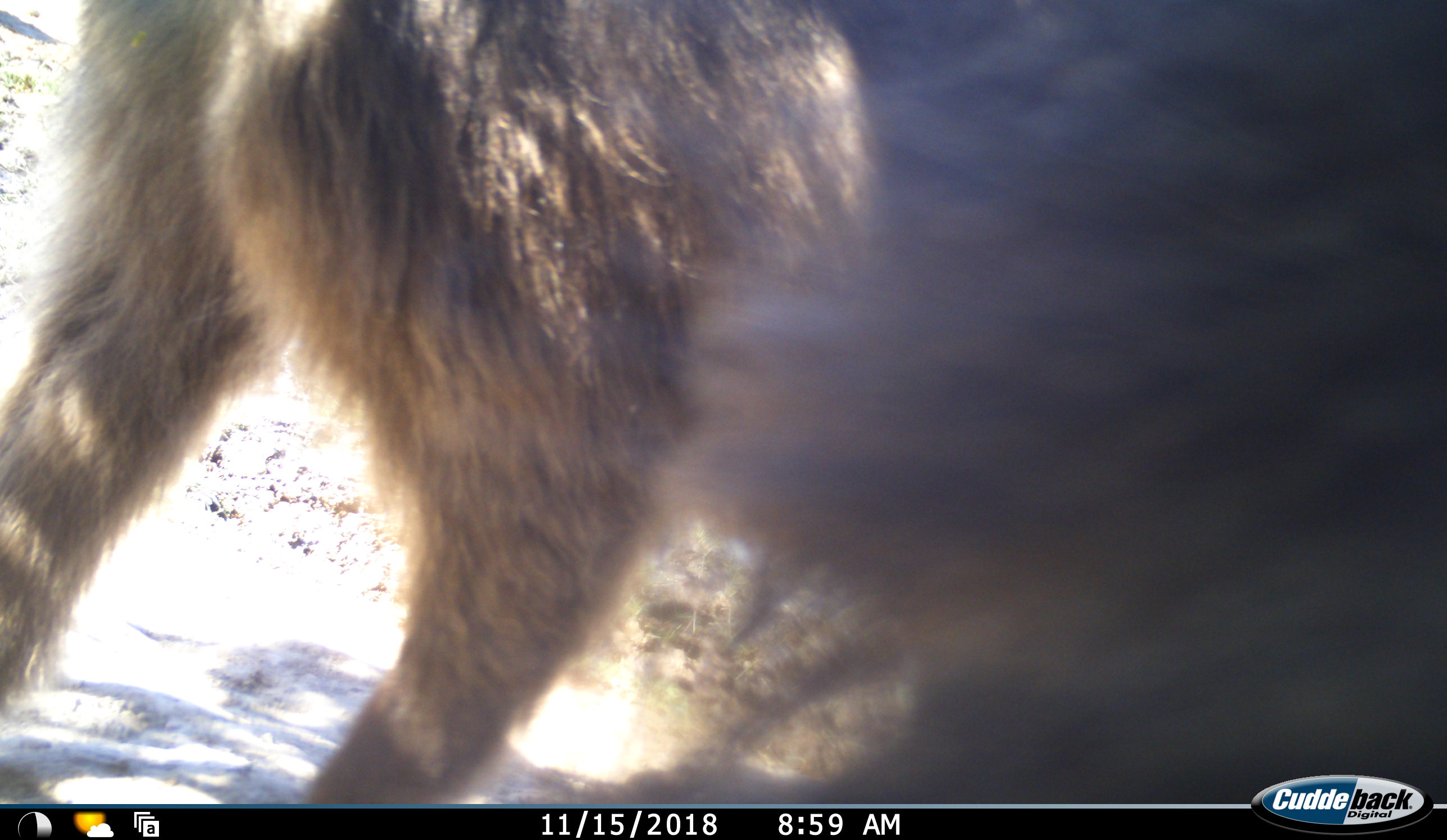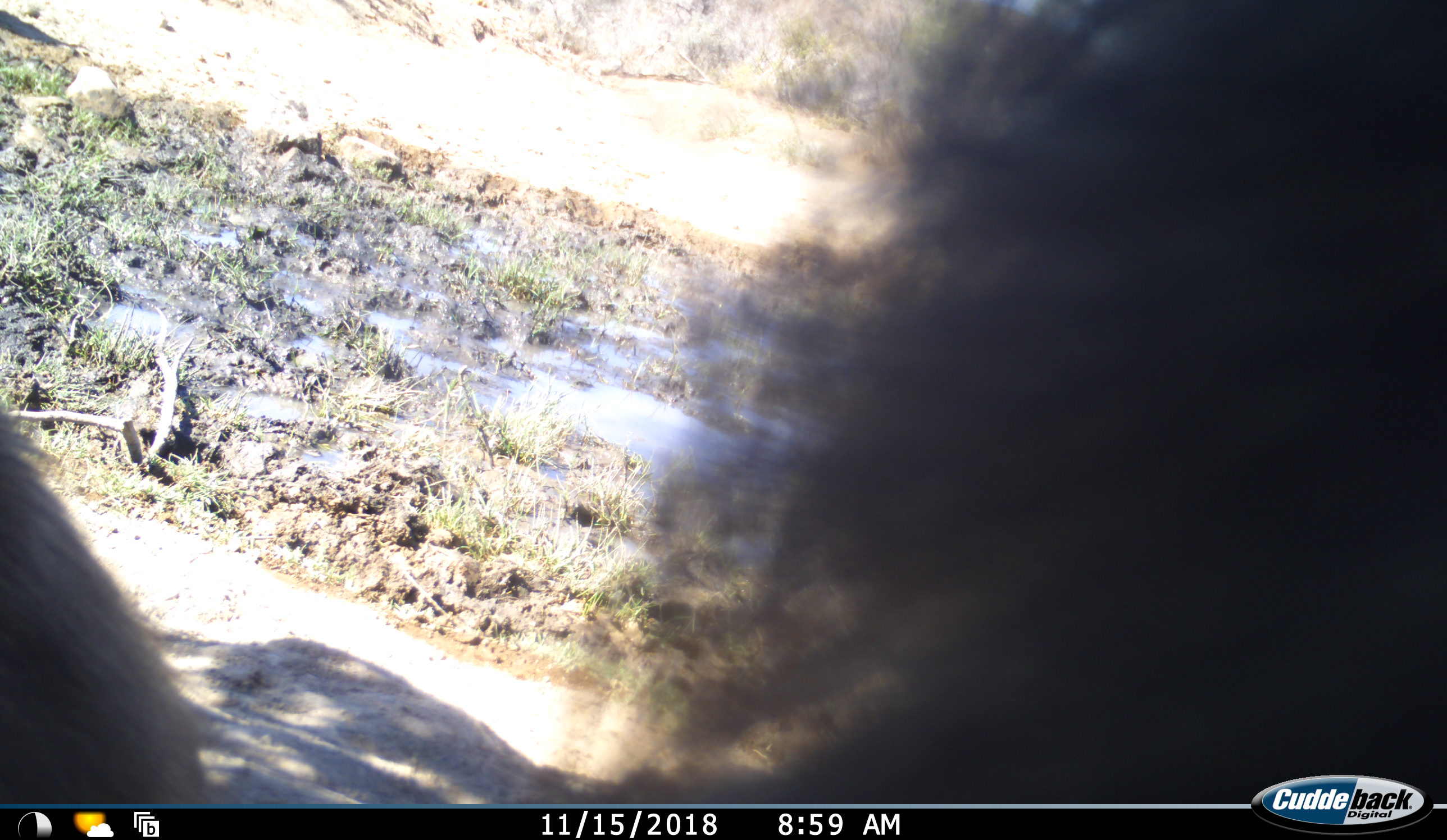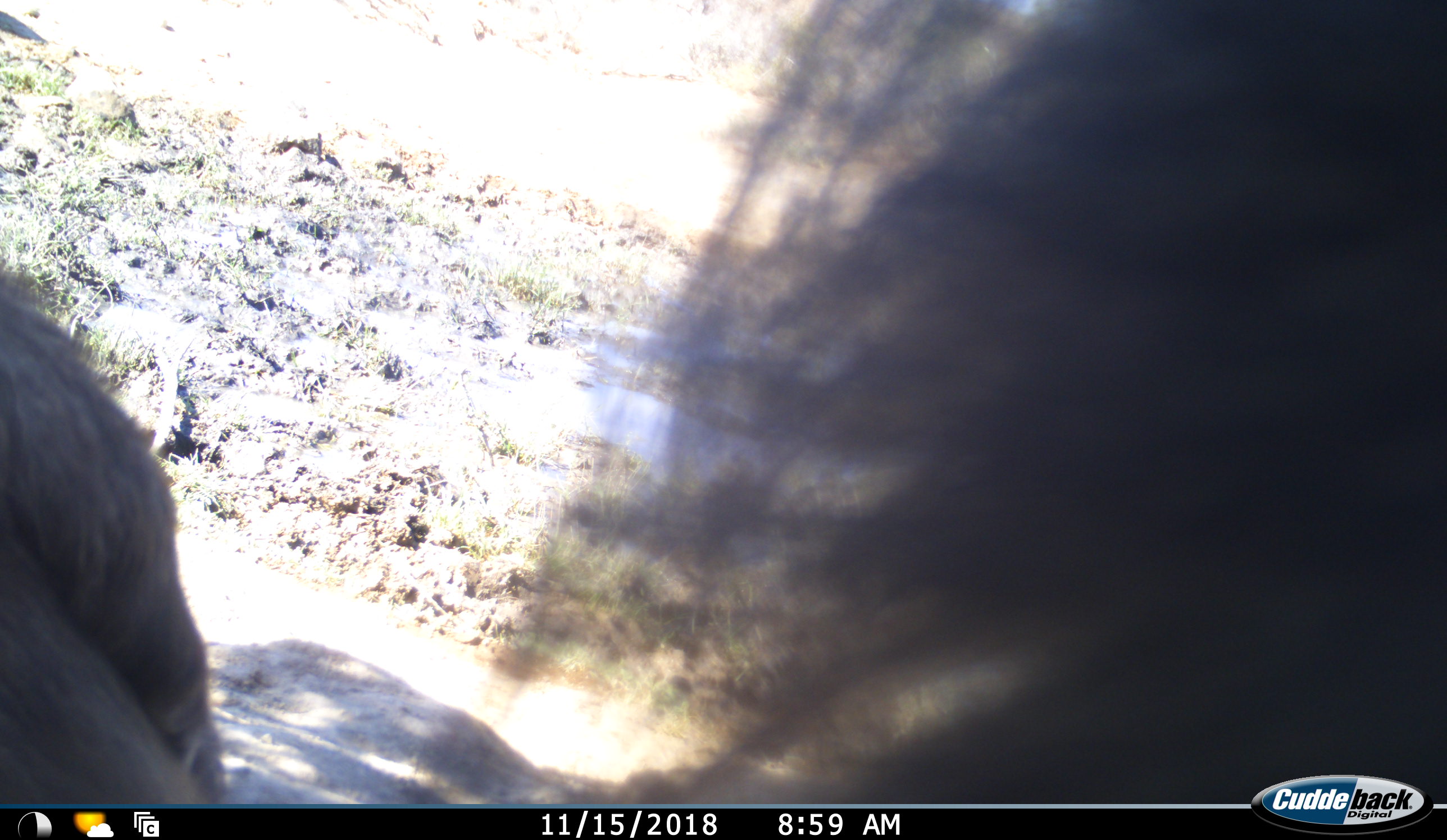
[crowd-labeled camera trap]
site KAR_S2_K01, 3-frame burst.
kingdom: Animalia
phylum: Chordata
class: Mammalia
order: Primates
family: Cercopithecidae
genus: Papio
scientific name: Papio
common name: baboon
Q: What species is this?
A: Baboon (Papio).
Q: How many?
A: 2.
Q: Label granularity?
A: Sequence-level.